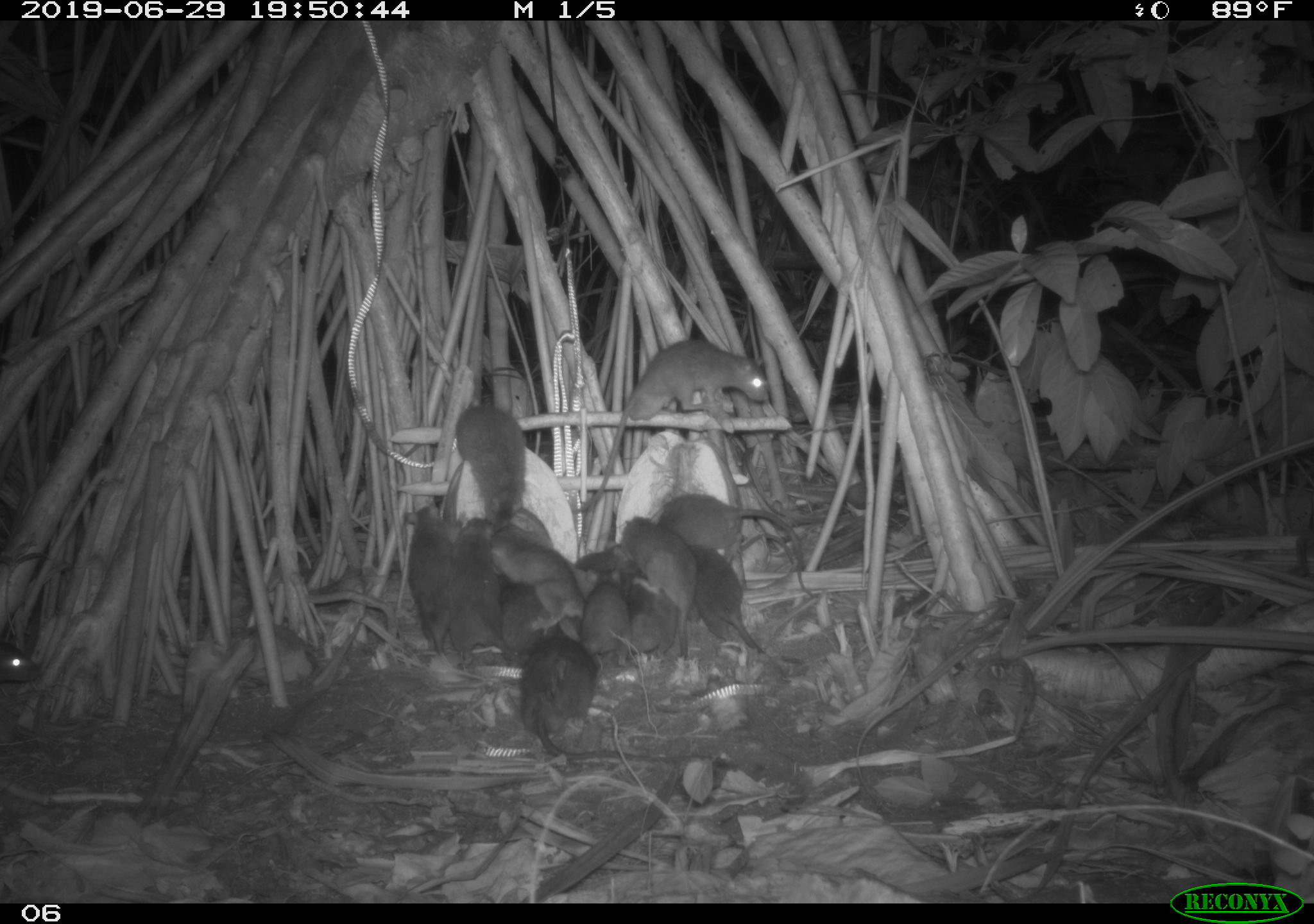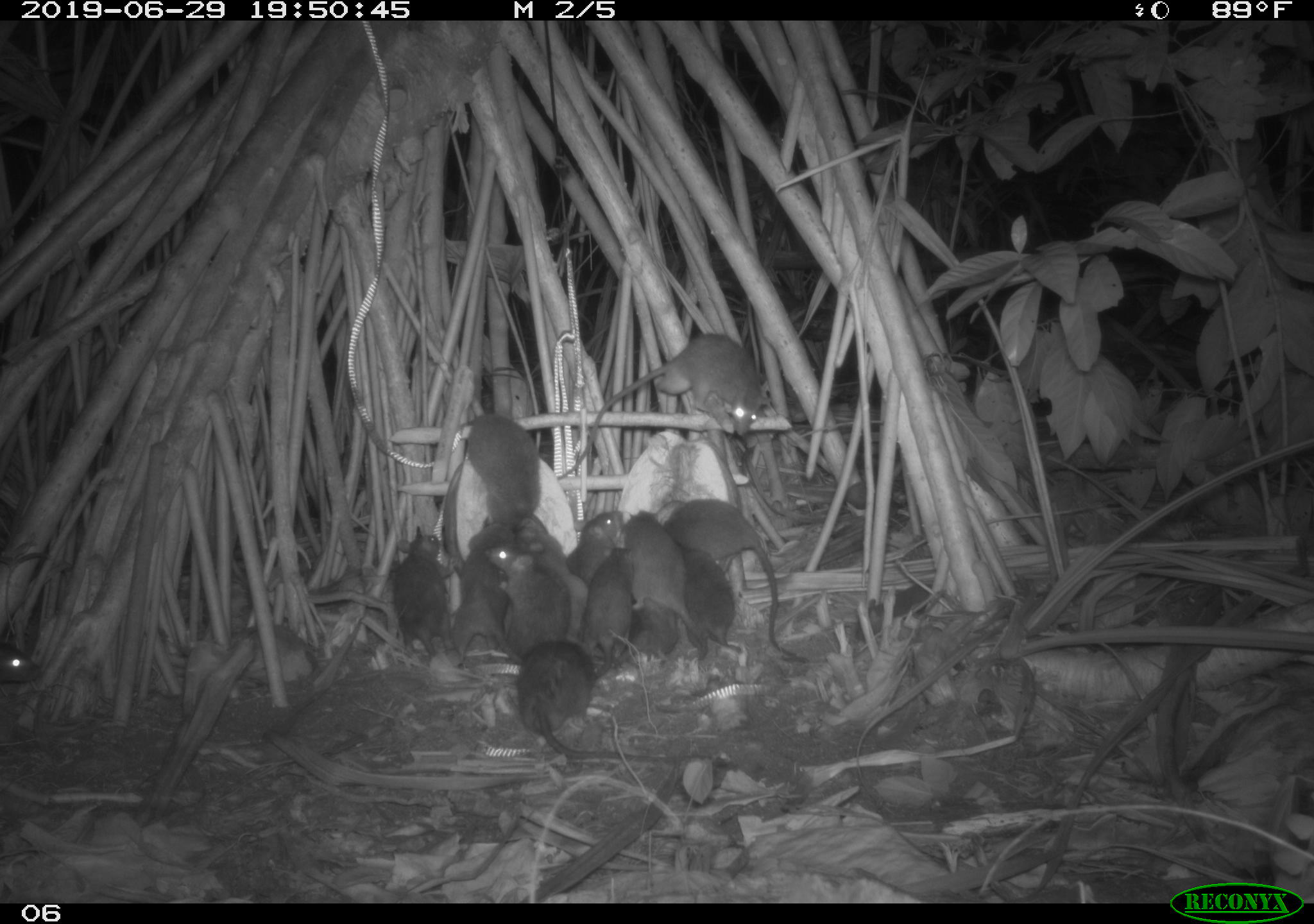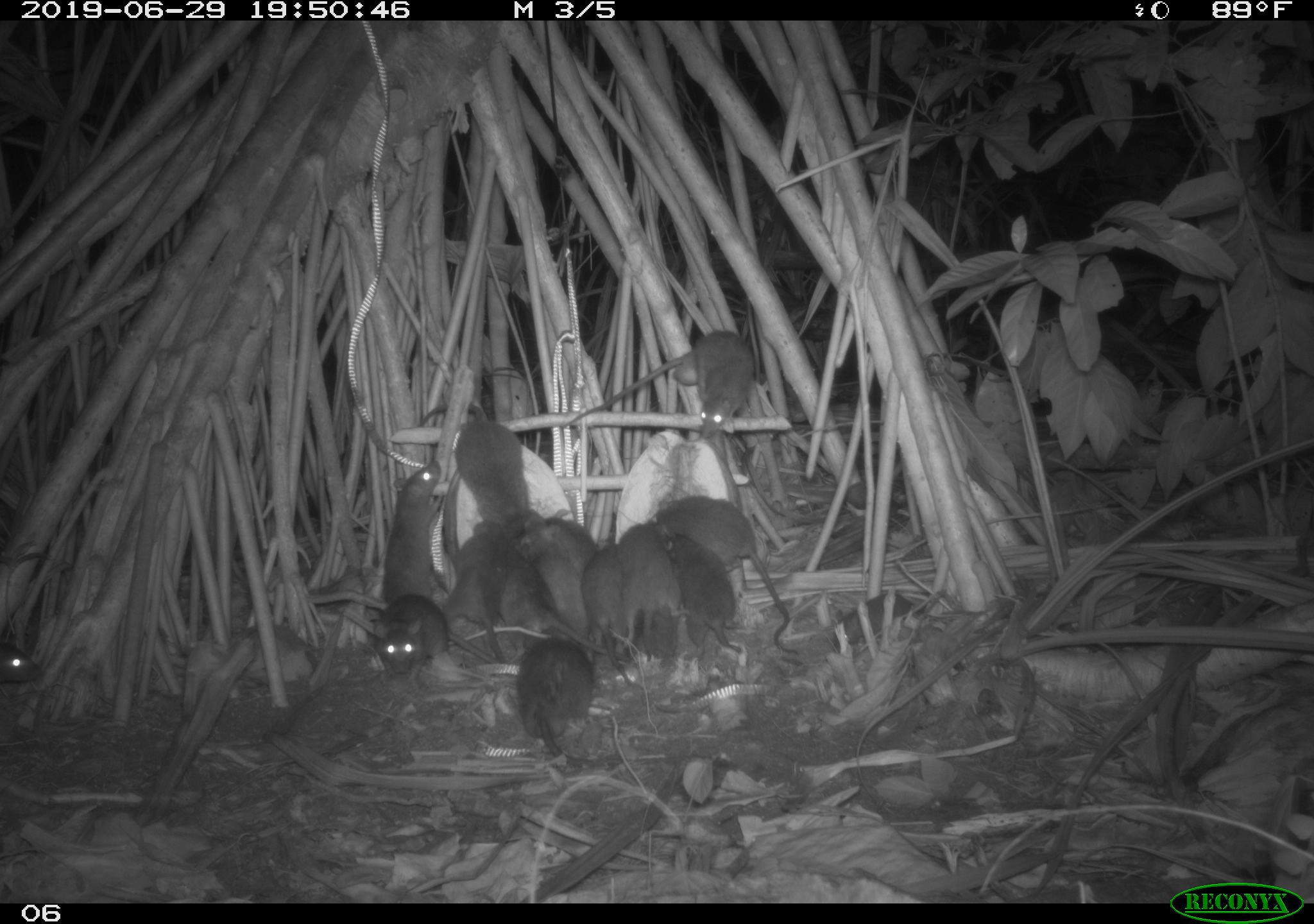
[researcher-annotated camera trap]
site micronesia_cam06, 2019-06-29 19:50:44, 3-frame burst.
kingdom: Animalia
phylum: Chordata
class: Mammalia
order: Rodentia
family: Muridae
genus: Rattus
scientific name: Rattus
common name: rat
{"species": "rat (Rattus)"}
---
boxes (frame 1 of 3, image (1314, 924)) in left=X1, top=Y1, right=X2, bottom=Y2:
rat: left=572, top=336, right=772, bottom=518; left=516, top=617, right=724, bottom=769; left=660, top=488, right=825, bottom=612; left=490, top=524, right=644, bottom=648; left=618, top=506, right=699, bottom=672; left=679, top=550, right=778, bottom=671; left=447, top=401, right=530, bottom=531; left=399, top=498, right=460, bottom=663; left=445, top=506, right=501, bottom=670; left=579, top=568, right=645, bottom=664; left=624, top=560, right=679, bottom=660; left=497, top=578, right=563, bottom=653; left=0, top=631, right=47, bottom=703; left=574, top=540, right=629, bottom=576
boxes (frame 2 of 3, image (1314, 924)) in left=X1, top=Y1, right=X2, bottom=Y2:
rat: left=556, top=327, right=768, bottom=484; left=495, top=638, right=711, bottom=772; left=664, top=493, right=812, bottom=671; left=463, top=407, right=550, bottom=550; left=626, top=508, right=715, bottom=646; left=446, top=524, right=527, bottom=672; left=486, top=540, right=572, bottom=658; left=383, top=524, right=453, bottom=667; left=523, top=526, right=591, bottom=646; left=676, top=540, right=745, bottom=656; left=583, top=545, right=634, bottom=680; left=565, top=498, right=628, bottom=581; left=627, top=581, right=681, bottom=664; left=0, top=628, right=44, bottom=693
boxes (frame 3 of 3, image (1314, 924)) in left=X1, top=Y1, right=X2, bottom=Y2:
rat: left=657, top=490, right=800, bottom=663; left=560, top=320, right=761, bottom=442; left=415, top=396, right=543, bottom=550; left=516, top=631, right=624, bottom=774; left=490, top=561, right=628, bottom=667; left=373, top=454, right=461, bottom=615; left=651, top=526, right=752, bottom=661; left=610, top=515, right=689, bottom=663; left=514, top=520, right=594, bottom=639; left=436, top=520, right=516, bottom=635; left=369, top=592, right=453, bottom=678; left=830, top=586, right=934, bottom=651; left=574, top=536, right=629, bottom=655; left=533, top=505, right=600, bottom=574; left=0, top=635, right=43, bottom=692